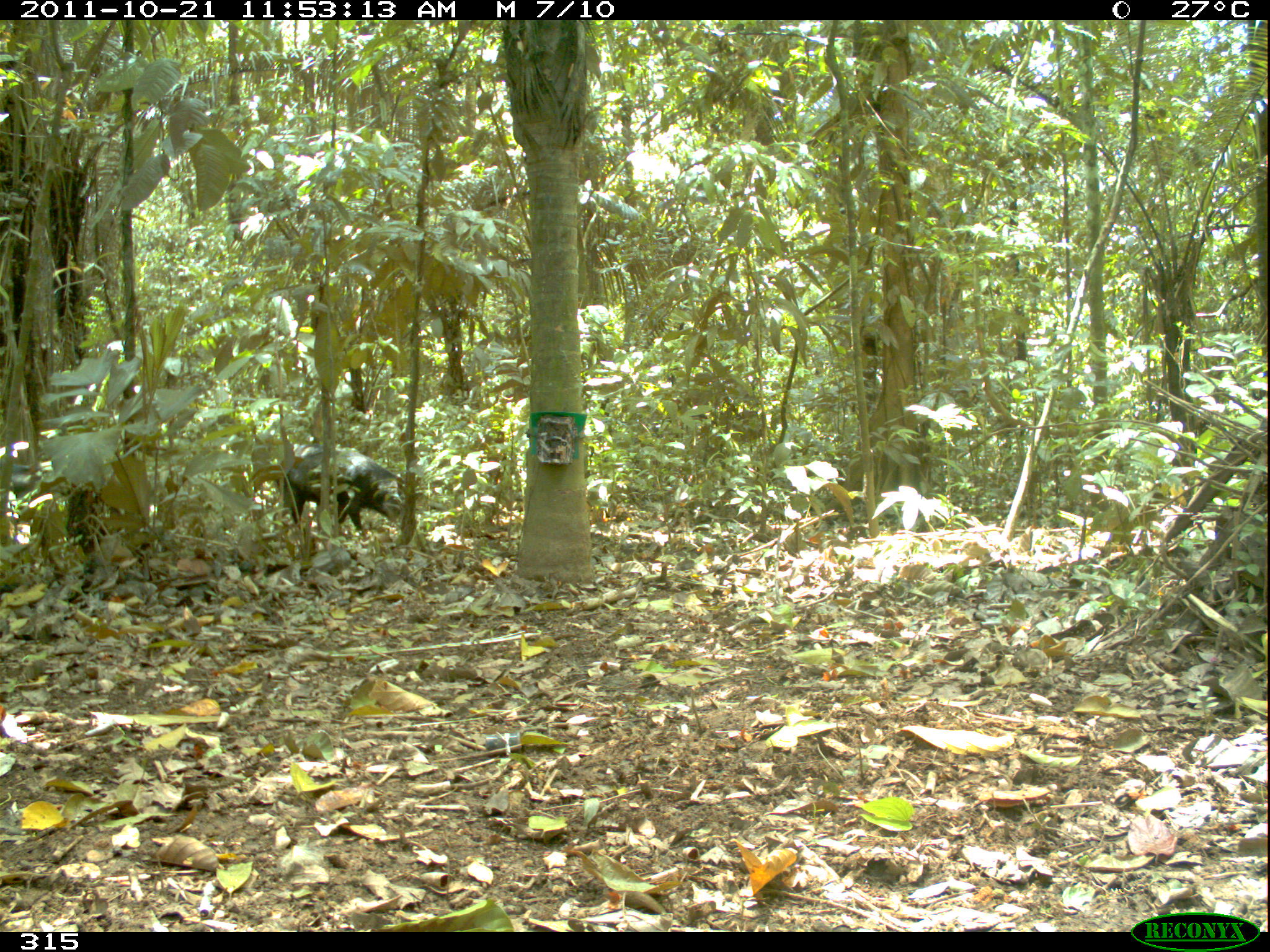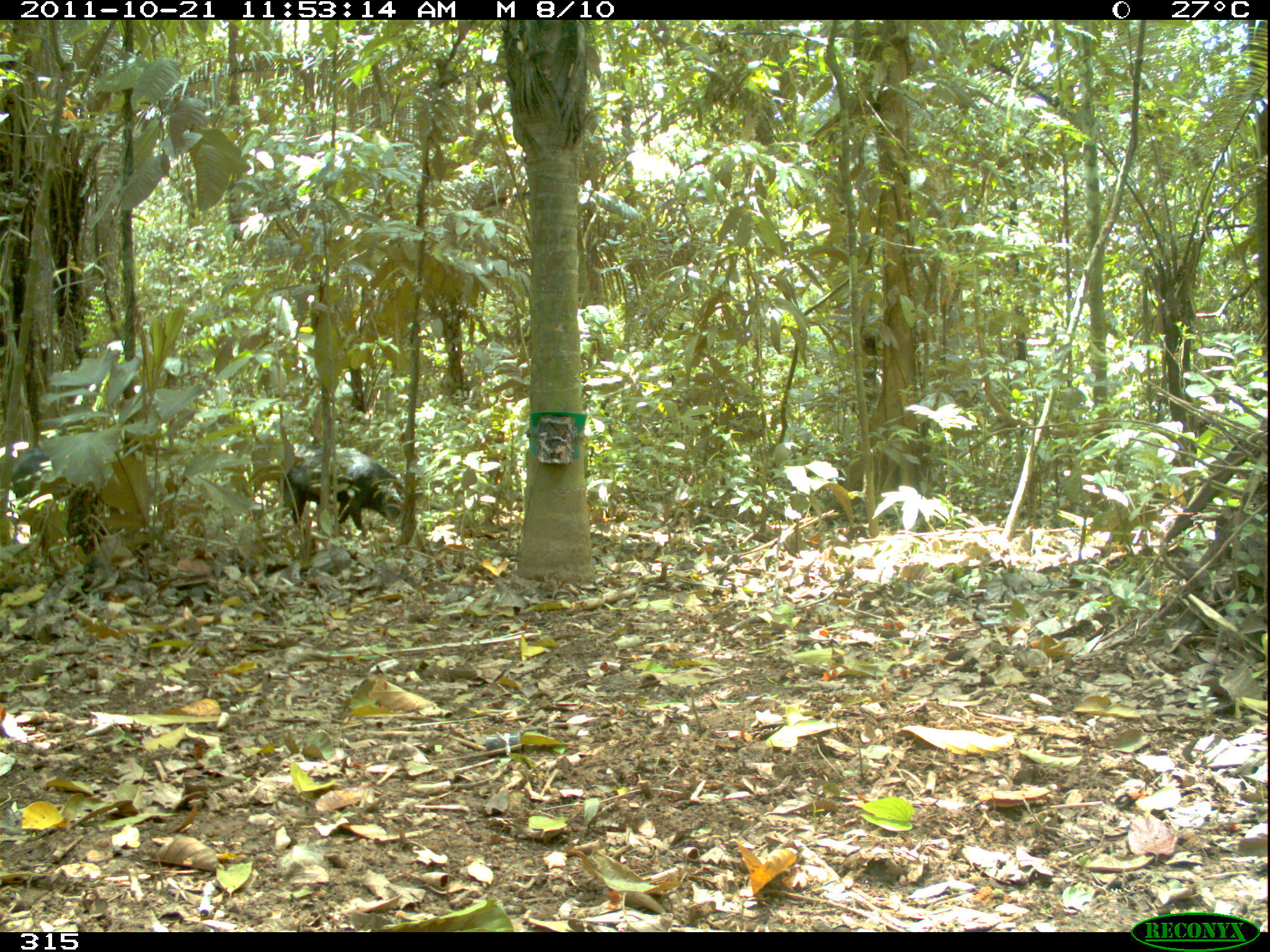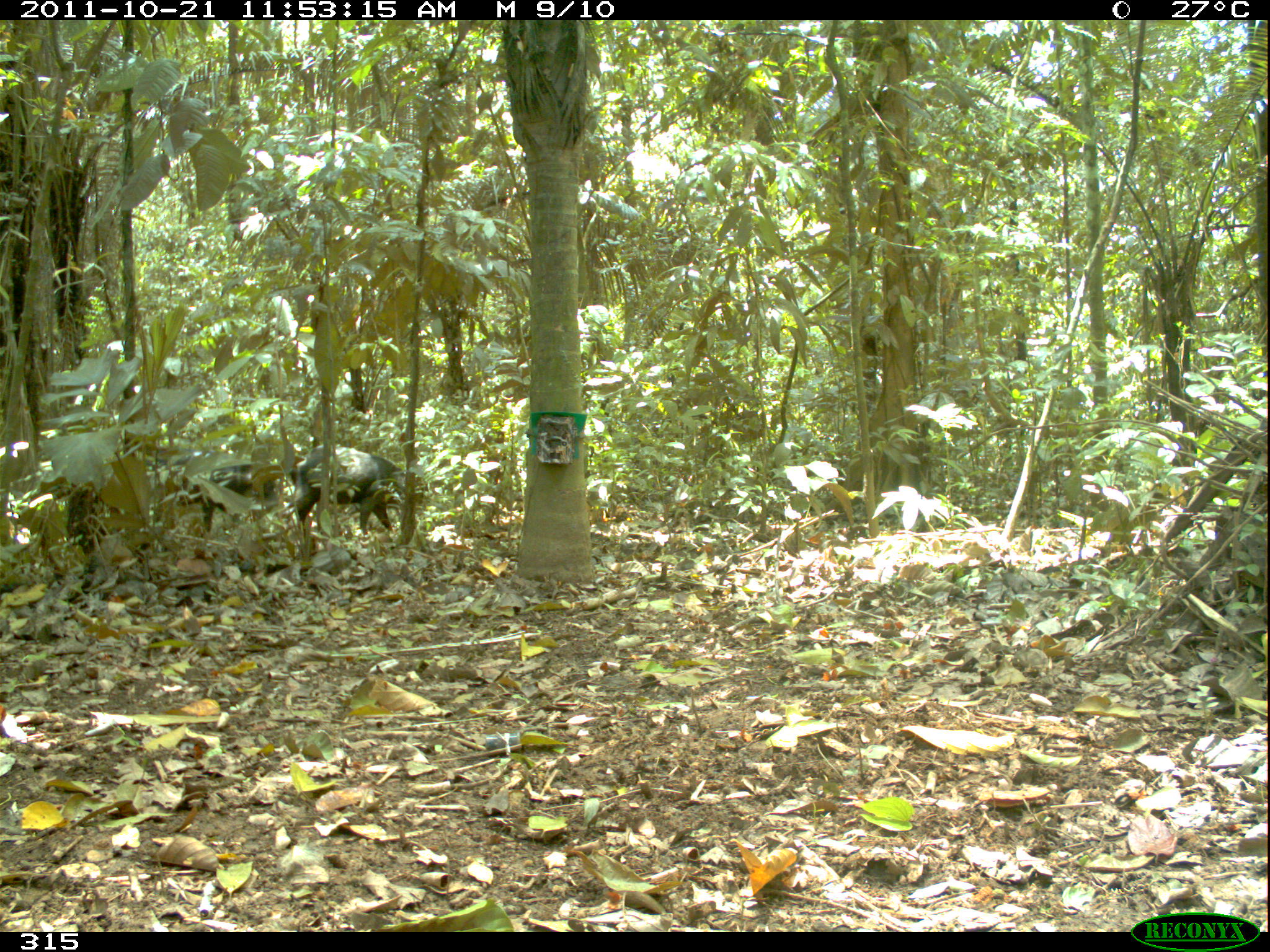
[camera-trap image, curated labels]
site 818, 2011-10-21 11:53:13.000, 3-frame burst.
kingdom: Animalia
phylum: Chordata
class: Mammalia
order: Artiodactyla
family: Tayassuidae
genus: Tayassu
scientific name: Tayassu pecari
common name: white-lipped peccary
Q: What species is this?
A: Tayassu pecari (white-lipped peccary).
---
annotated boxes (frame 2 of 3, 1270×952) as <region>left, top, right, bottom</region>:
tayassu pecari: <region>282, 446, 406, 534</region>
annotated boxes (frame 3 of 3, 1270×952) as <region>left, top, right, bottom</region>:
tayassu pecari: <region>293, 444, 428, 552</region>; <region>152, 451, 277, 534</region>